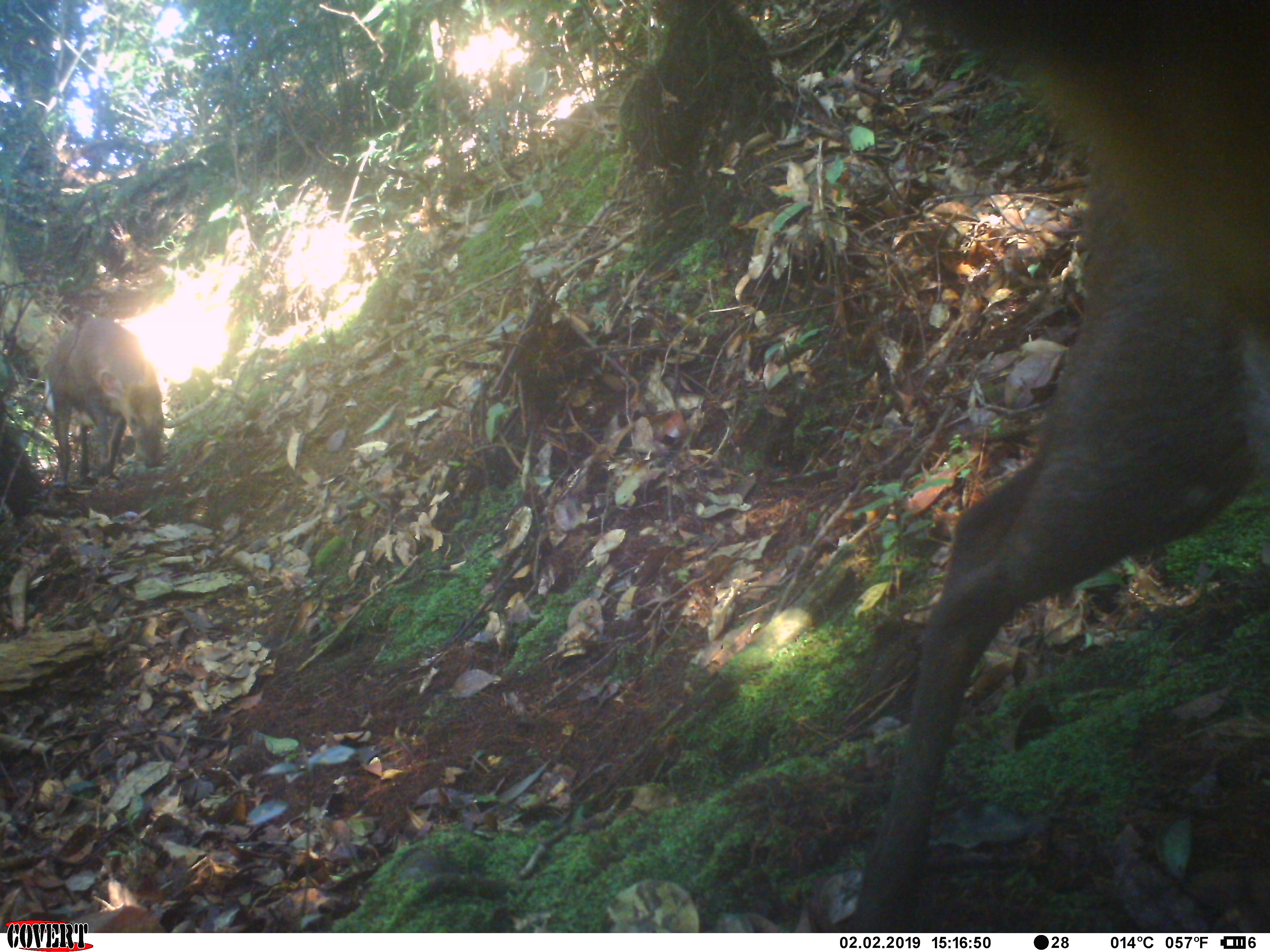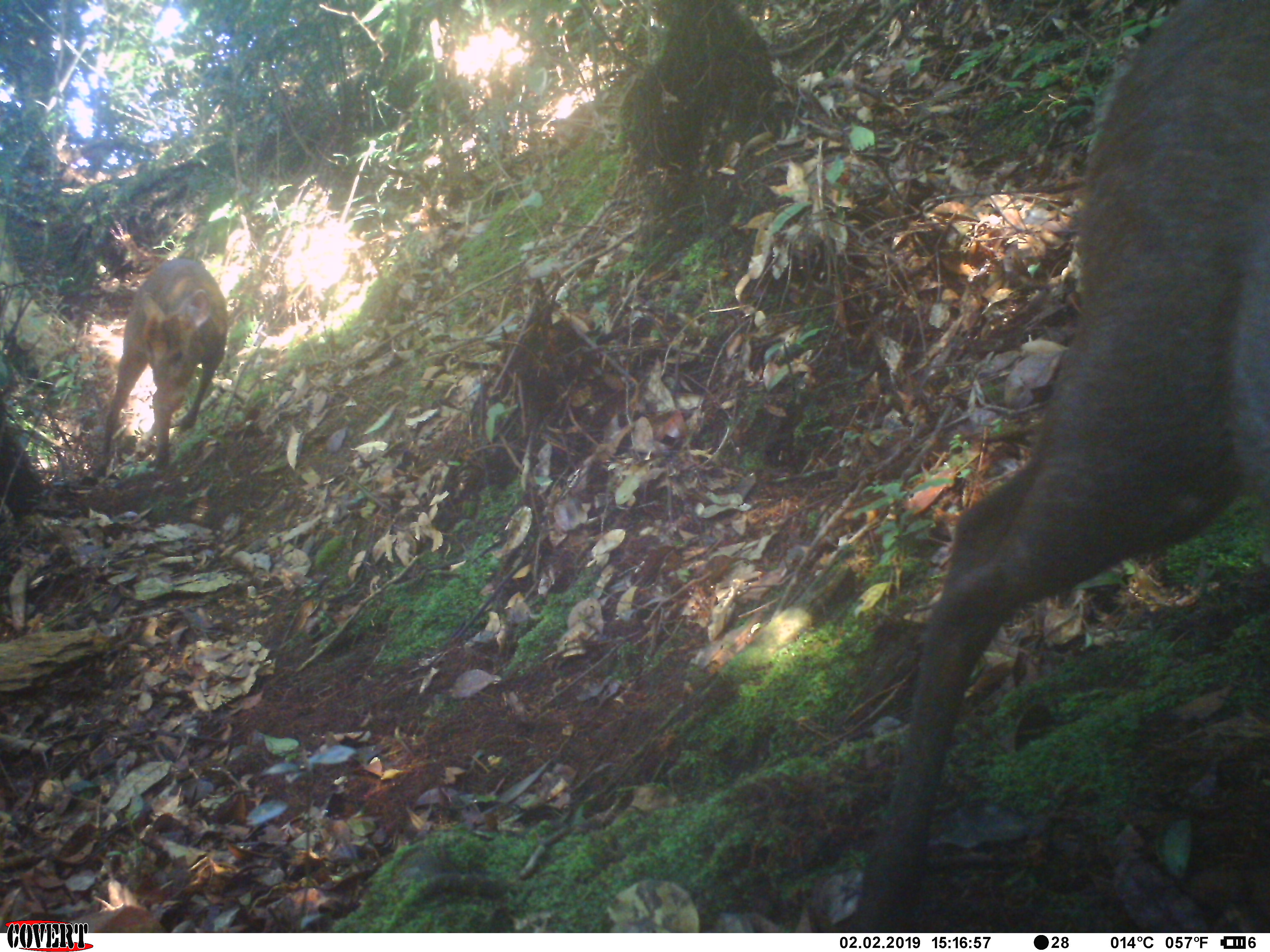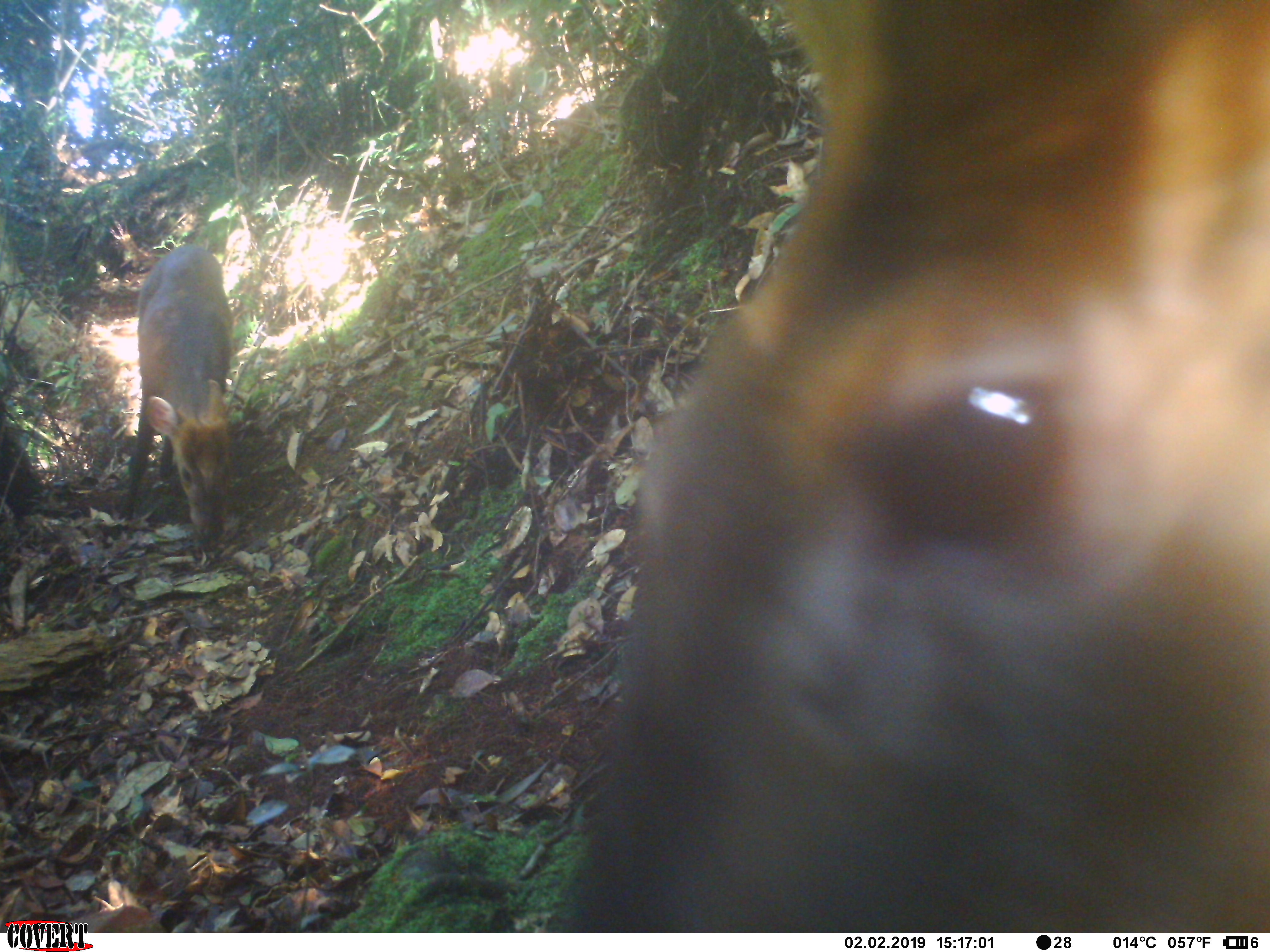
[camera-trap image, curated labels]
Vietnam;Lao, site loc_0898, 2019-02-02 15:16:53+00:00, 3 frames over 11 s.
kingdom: Animalia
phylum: Chordata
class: Mammalia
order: Artiodactyla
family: Cervidae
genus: Muntiacus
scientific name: Muntiacus rooseveltorum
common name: roosevelt's muntjac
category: roosevelts muntjac group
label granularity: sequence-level